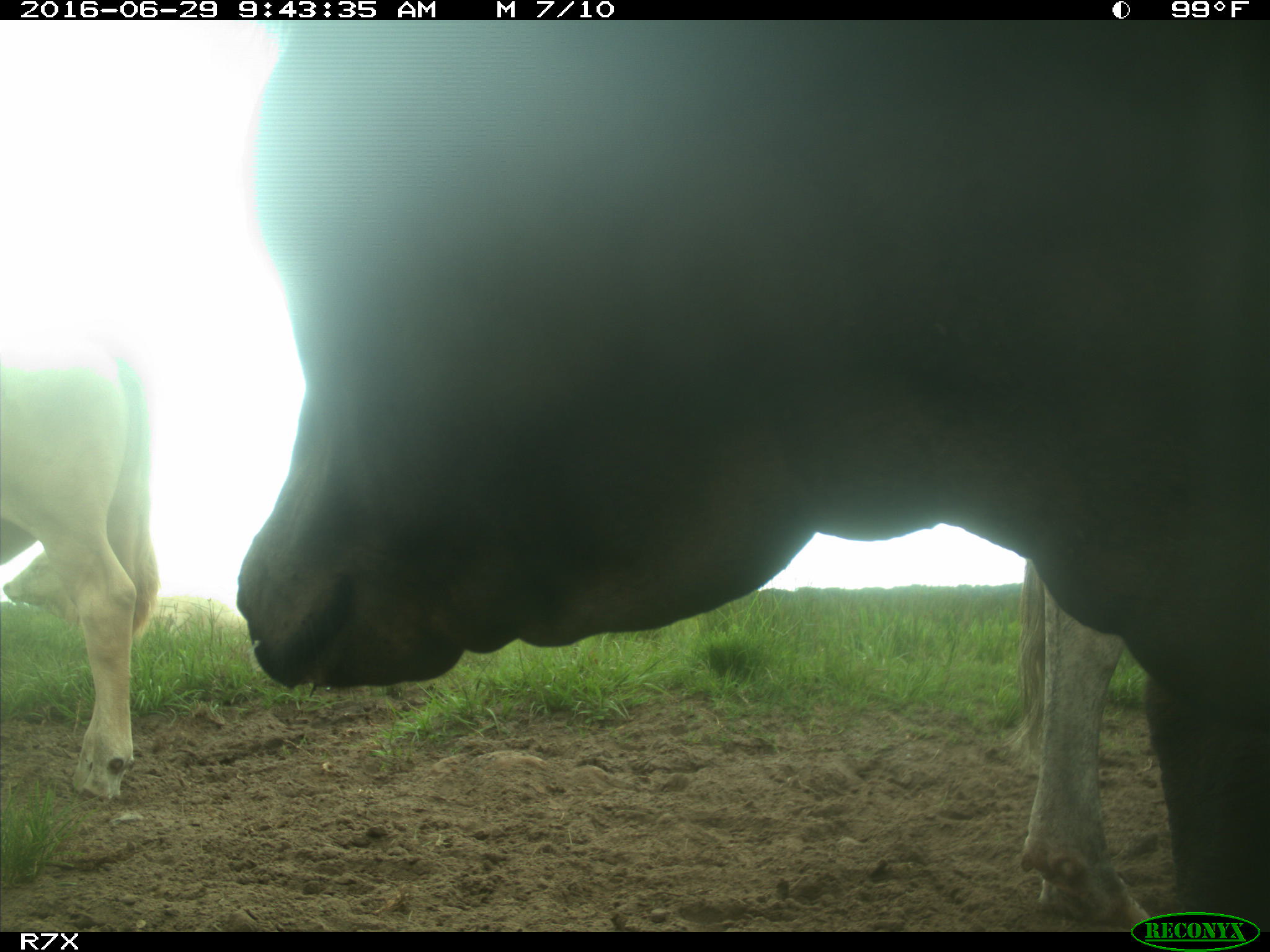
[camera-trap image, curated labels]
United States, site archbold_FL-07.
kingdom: Animalia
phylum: Chordata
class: Mammalia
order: Artiodactyla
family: Bovidae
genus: Bos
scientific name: Bos taurus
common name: domestic cow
Bos taurus (domestic cow).